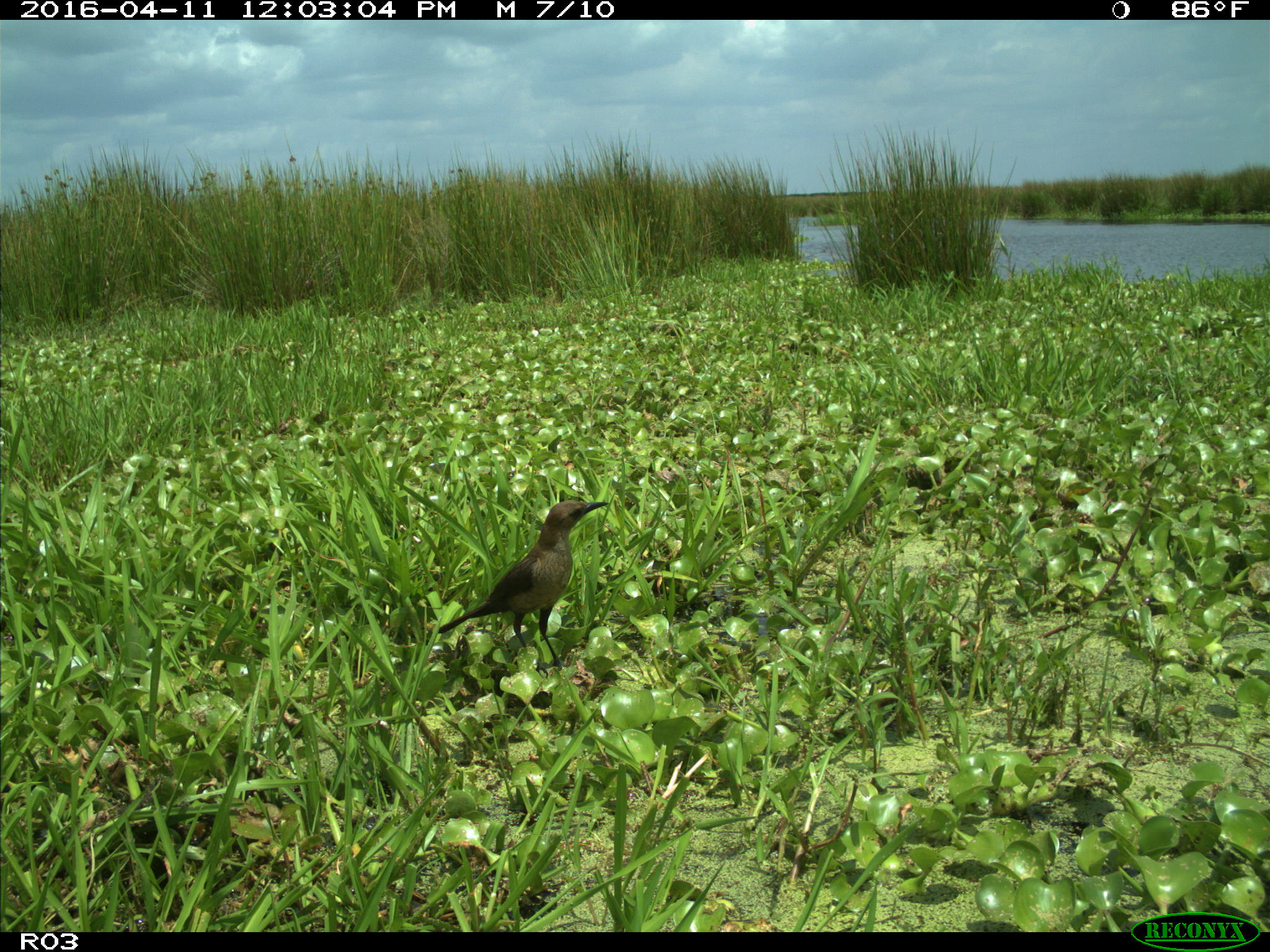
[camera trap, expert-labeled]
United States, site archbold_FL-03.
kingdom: Animalia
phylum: Chordata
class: Aves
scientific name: Aves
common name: birds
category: unidentified bird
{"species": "unidentified bird (birds) (Aves)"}